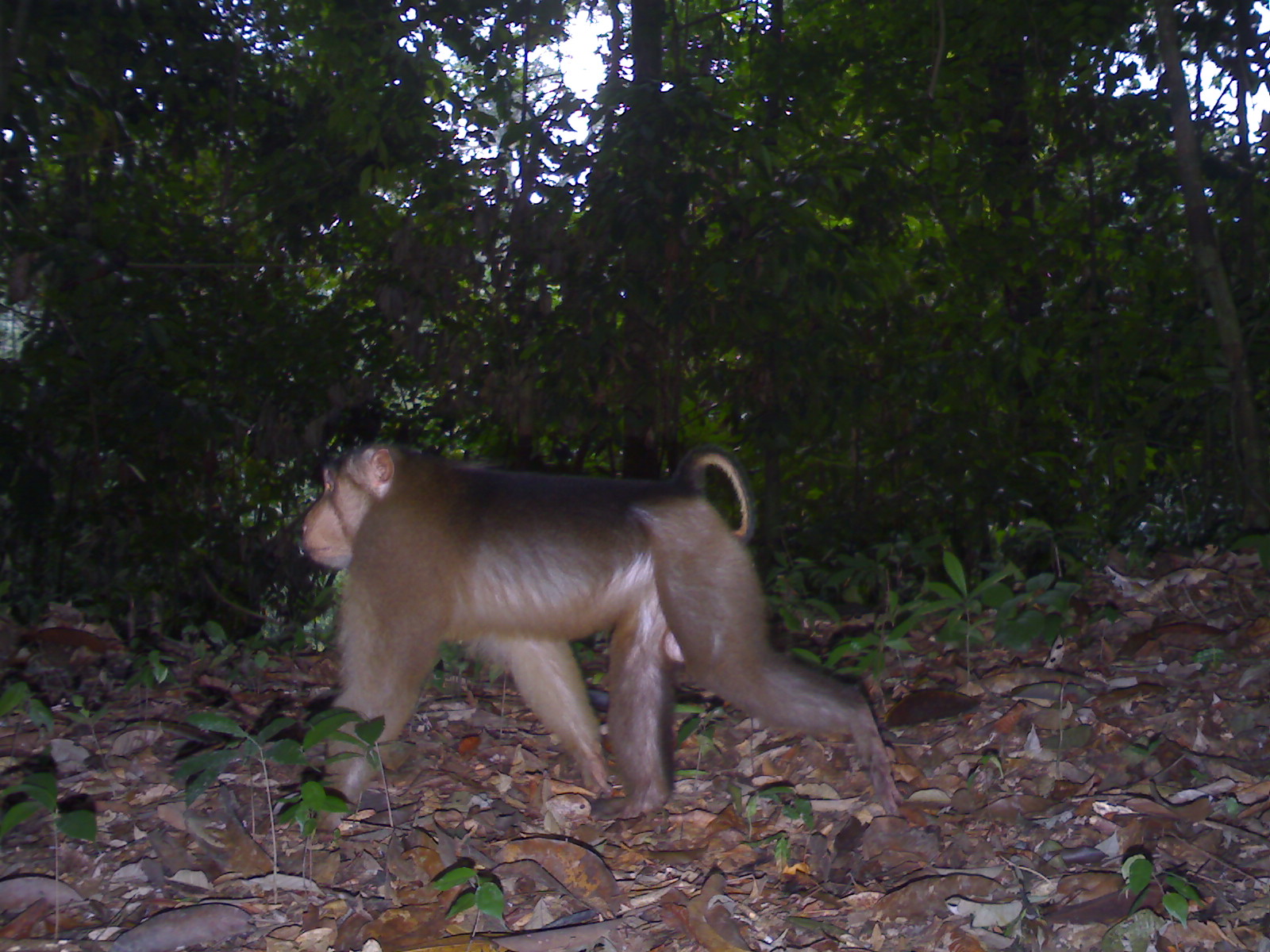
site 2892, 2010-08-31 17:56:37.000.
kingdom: Animalia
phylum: Chordata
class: Mammalia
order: Primates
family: Cercopithecidae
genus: Macaca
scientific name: Macaca nemestrina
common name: southern pig-tailed macaque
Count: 1.